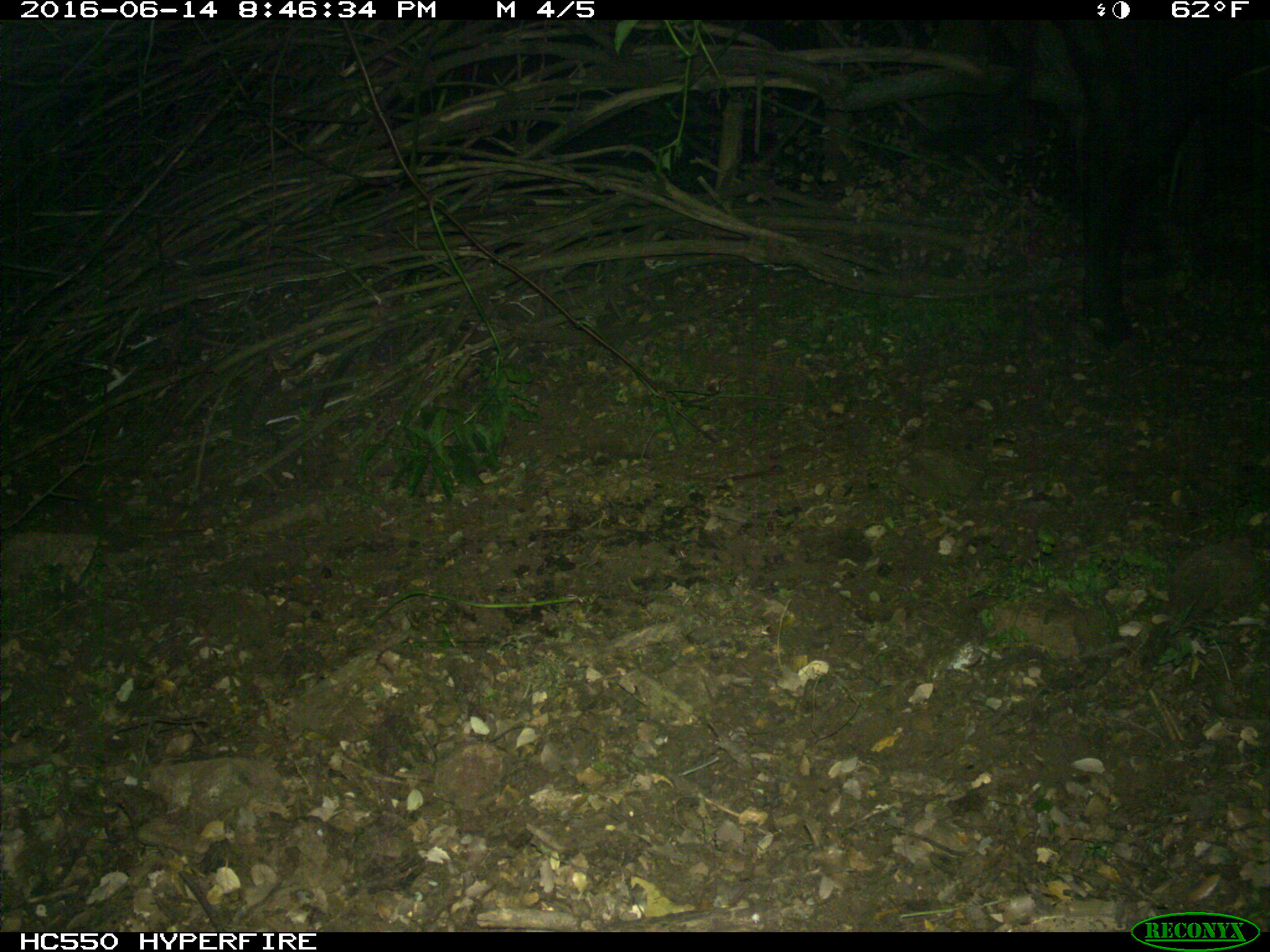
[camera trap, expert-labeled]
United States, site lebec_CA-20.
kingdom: Animalia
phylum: Chordata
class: Mammalia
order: Artiodactyla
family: Bovidae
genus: Bos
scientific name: Bos taurus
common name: domestic cow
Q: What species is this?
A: Bos taurus (domestic cow).